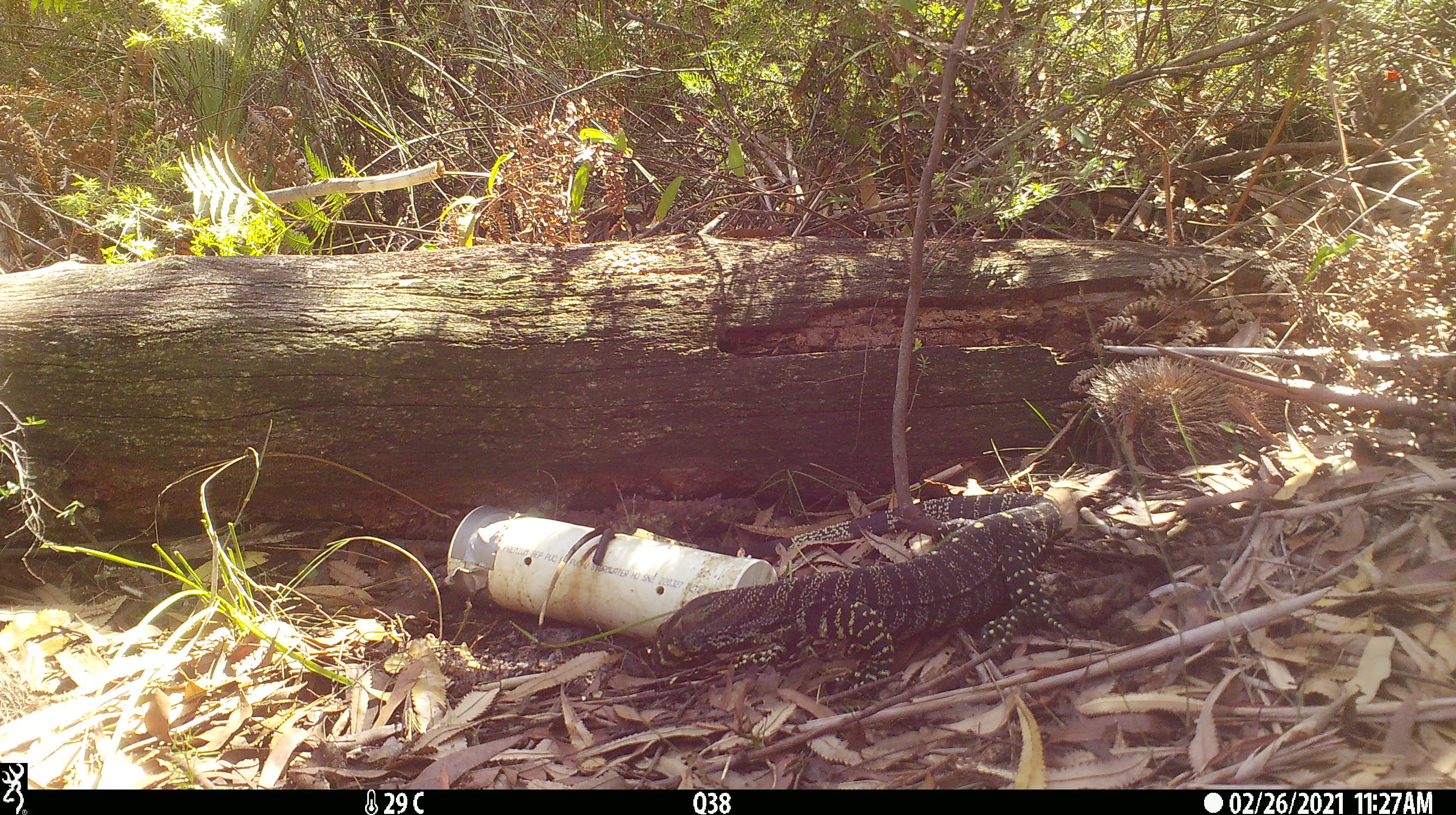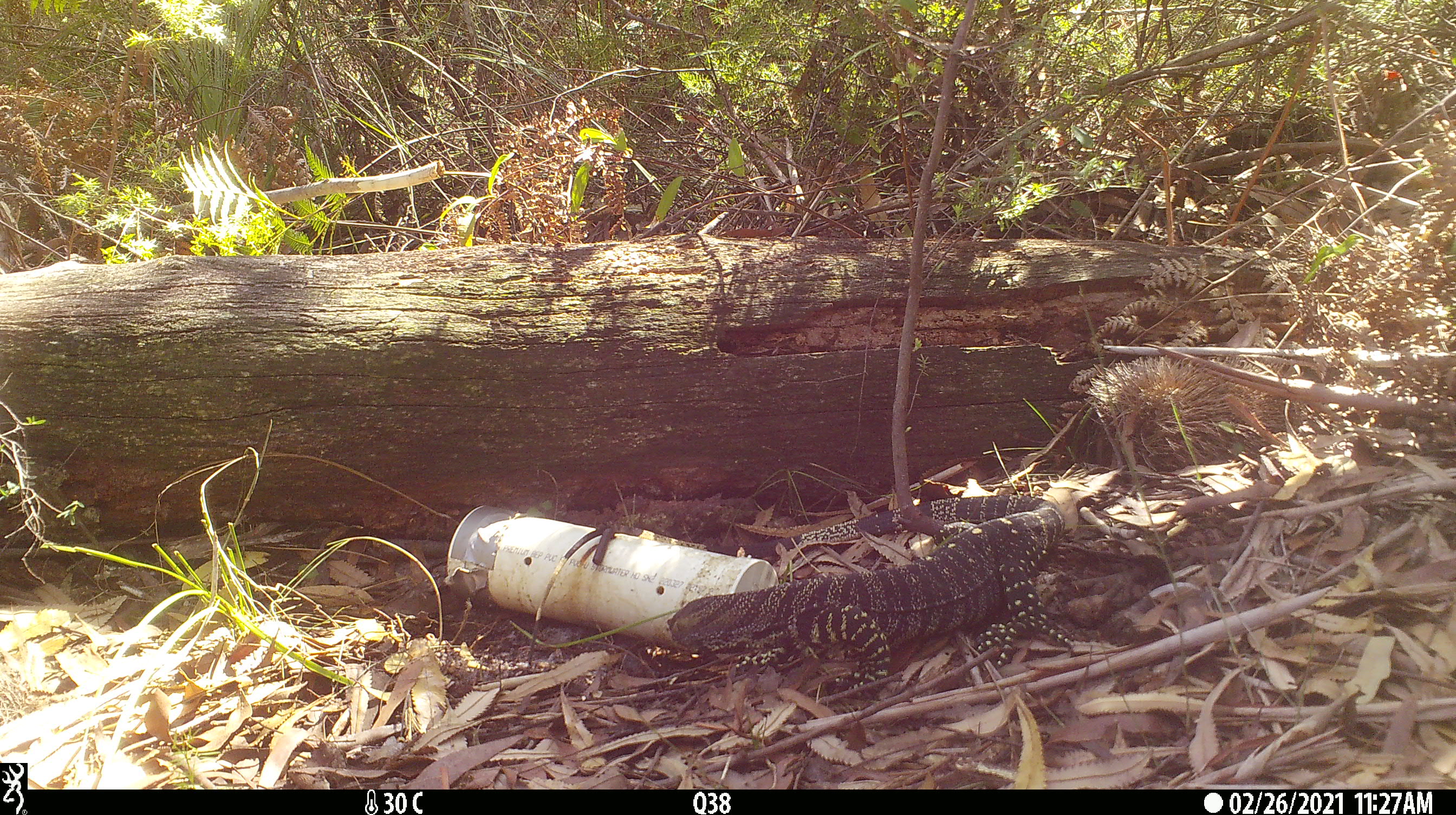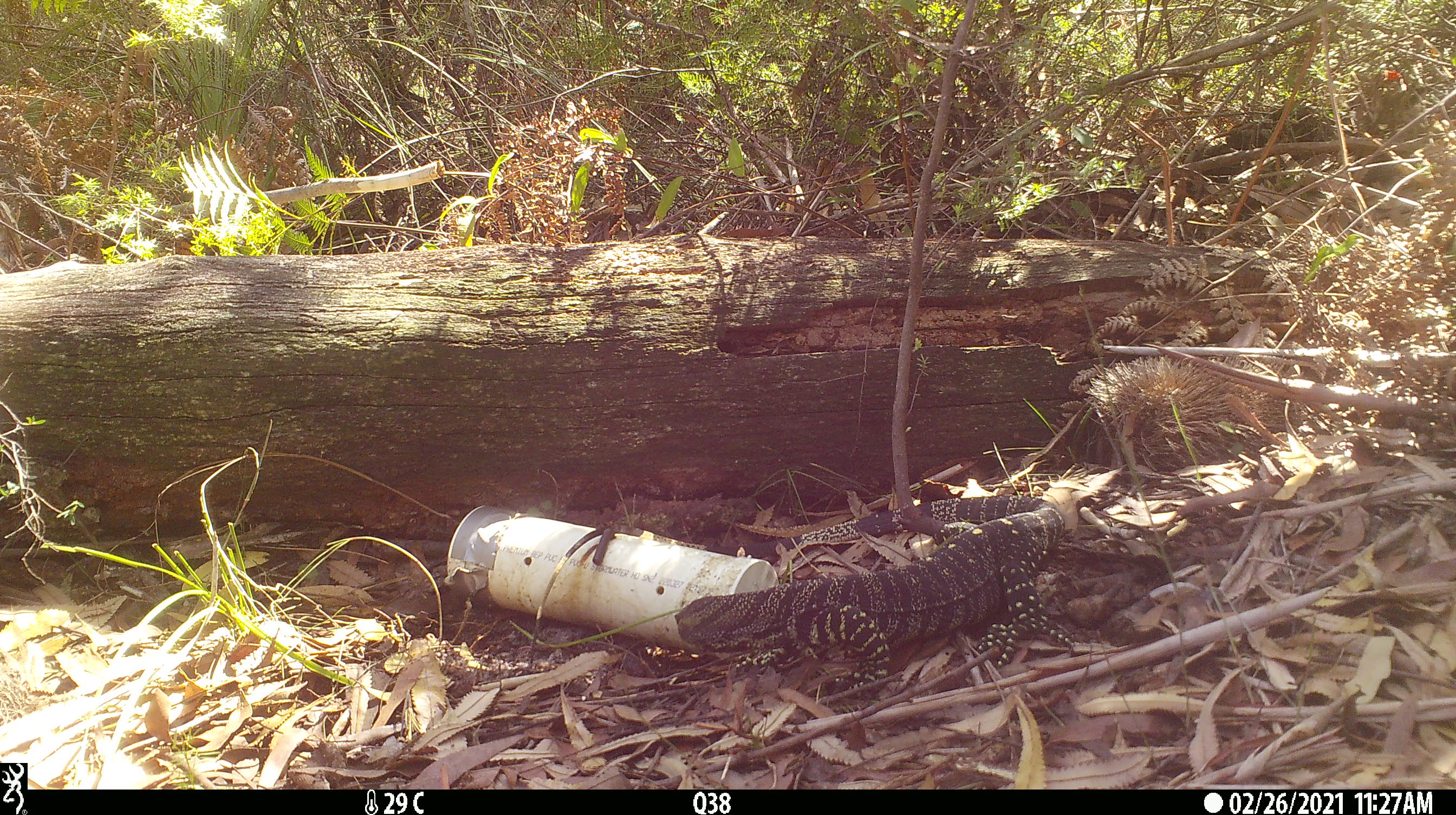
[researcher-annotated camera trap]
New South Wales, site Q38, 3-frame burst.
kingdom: Animalia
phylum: Chordata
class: Reptilia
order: Squamata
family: Varanidae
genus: Varanus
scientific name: Varanus varius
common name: lace monitor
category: goanna